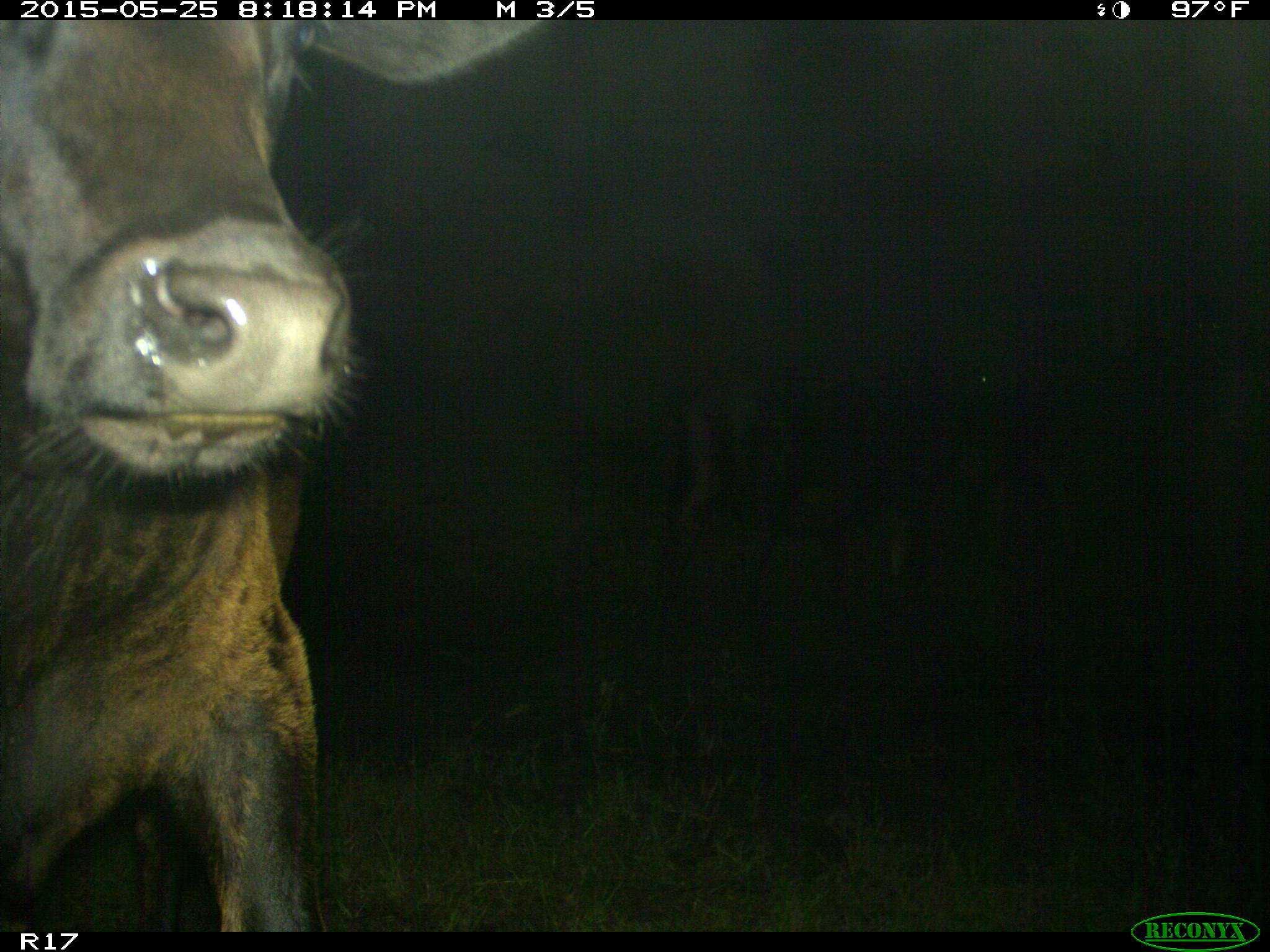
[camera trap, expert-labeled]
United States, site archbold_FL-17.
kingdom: Animalia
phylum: Chordata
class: Mammalia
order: Artiodactyla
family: Bovidae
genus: Bos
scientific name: Bos taurus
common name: domestic cow